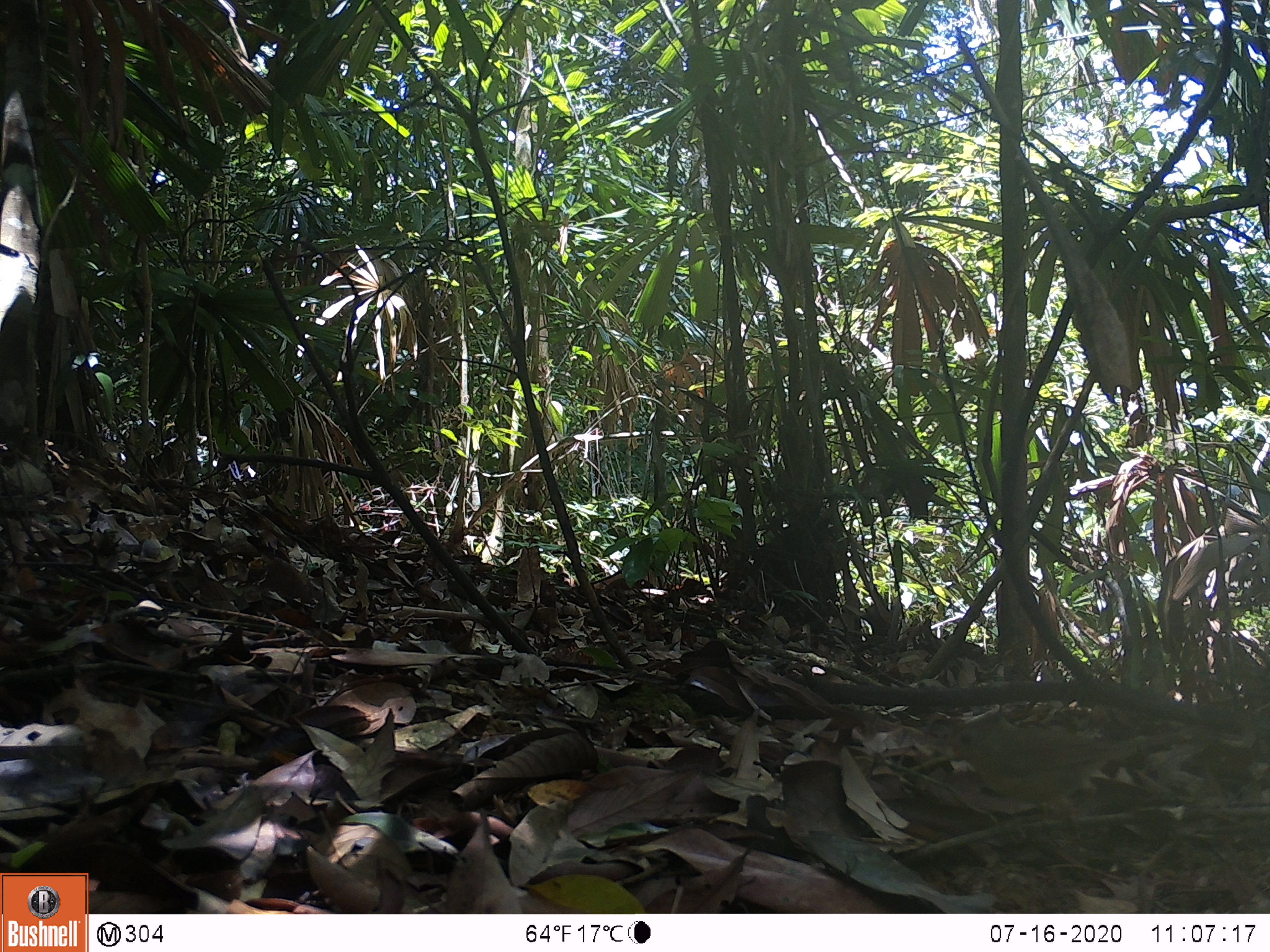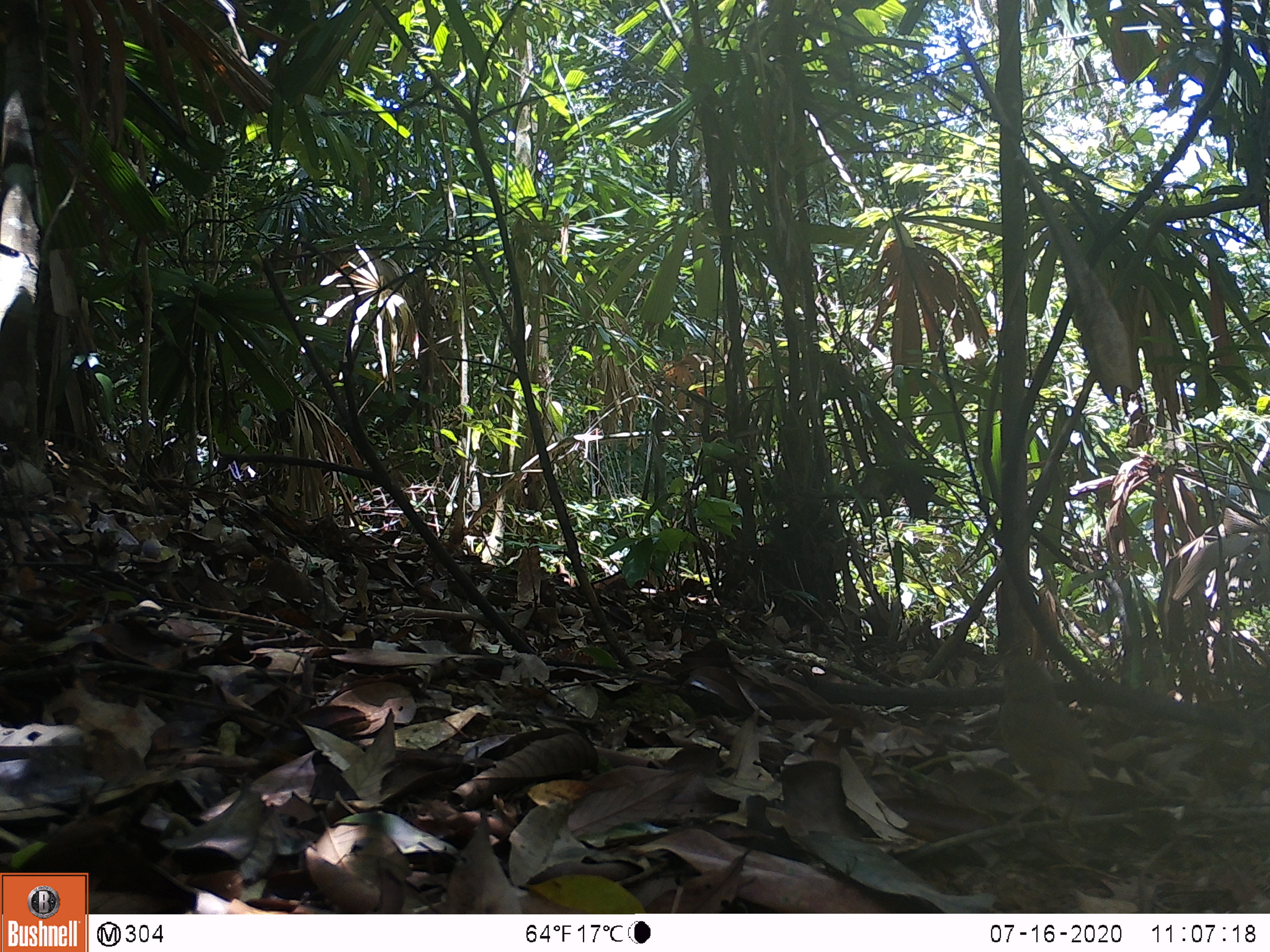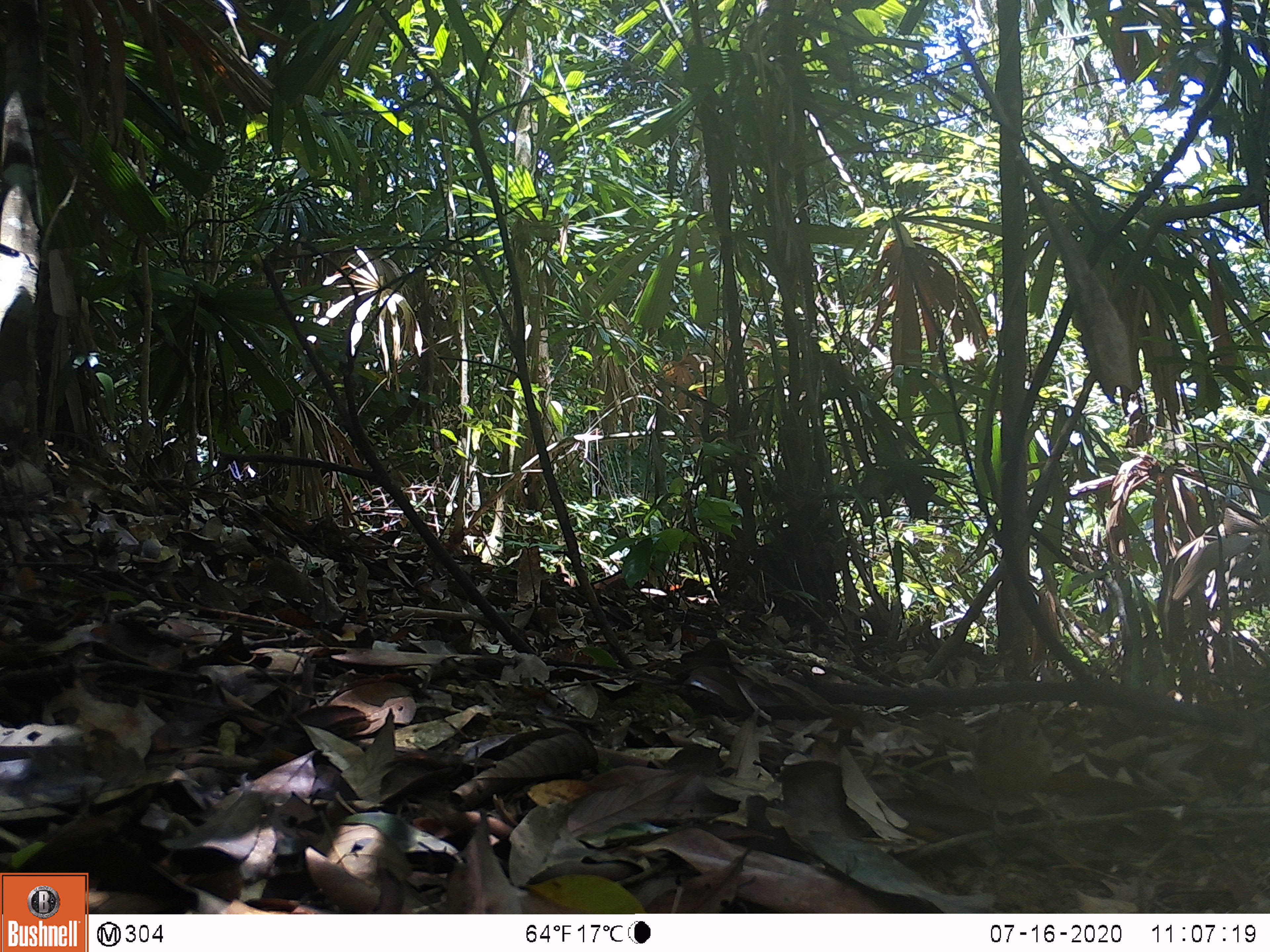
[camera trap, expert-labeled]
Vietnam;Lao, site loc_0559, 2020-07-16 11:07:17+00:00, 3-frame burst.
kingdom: Animalia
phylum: Chordata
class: Aves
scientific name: Aves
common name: bird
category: unidentified bird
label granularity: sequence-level